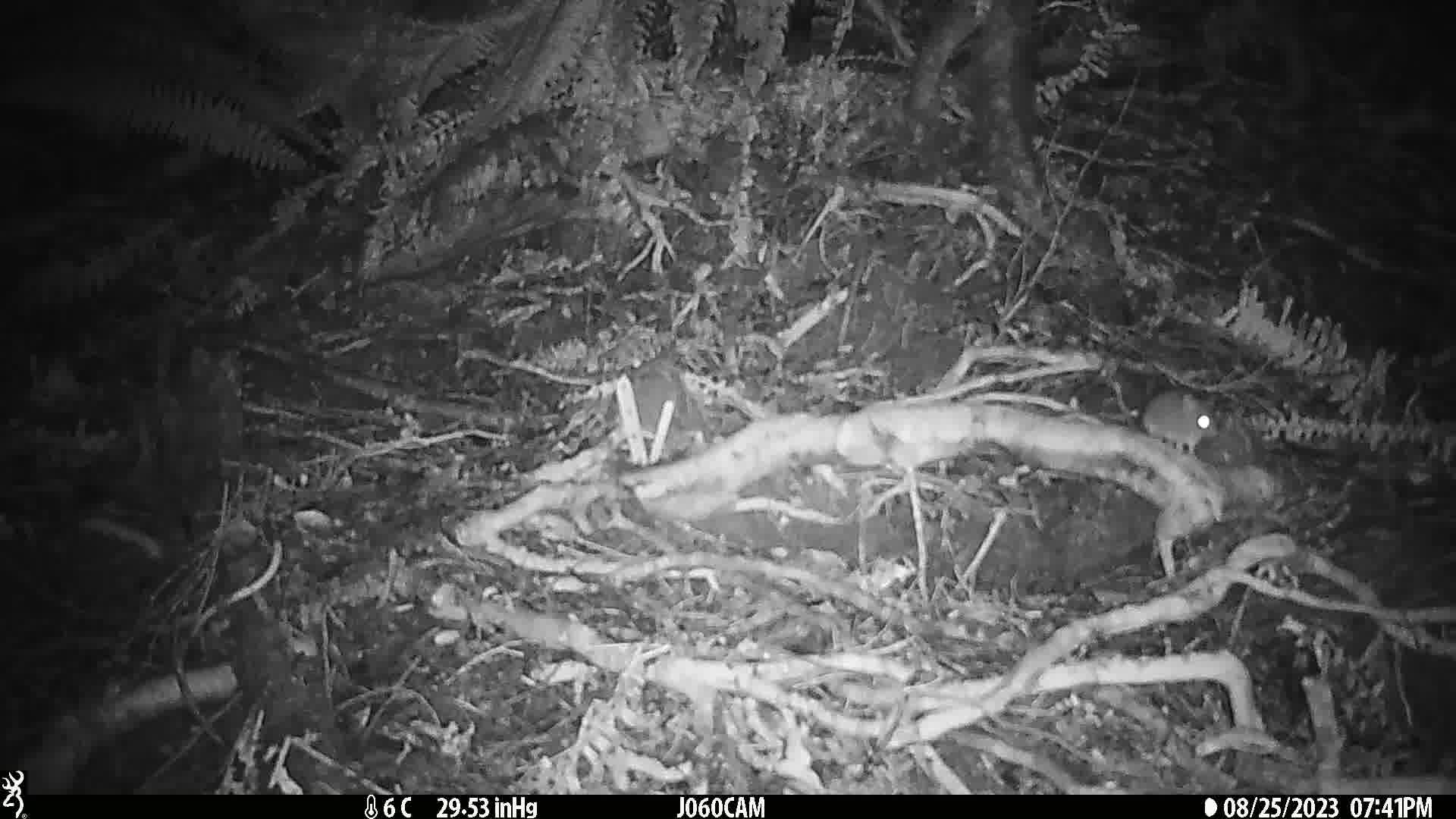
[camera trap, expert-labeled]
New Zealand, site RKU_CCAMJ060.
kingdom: Animalia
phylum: Chordata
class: Mammalia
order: Rodentia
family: Muridae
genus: Rattus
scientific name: Rattus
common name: rat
Rat (Rattus).